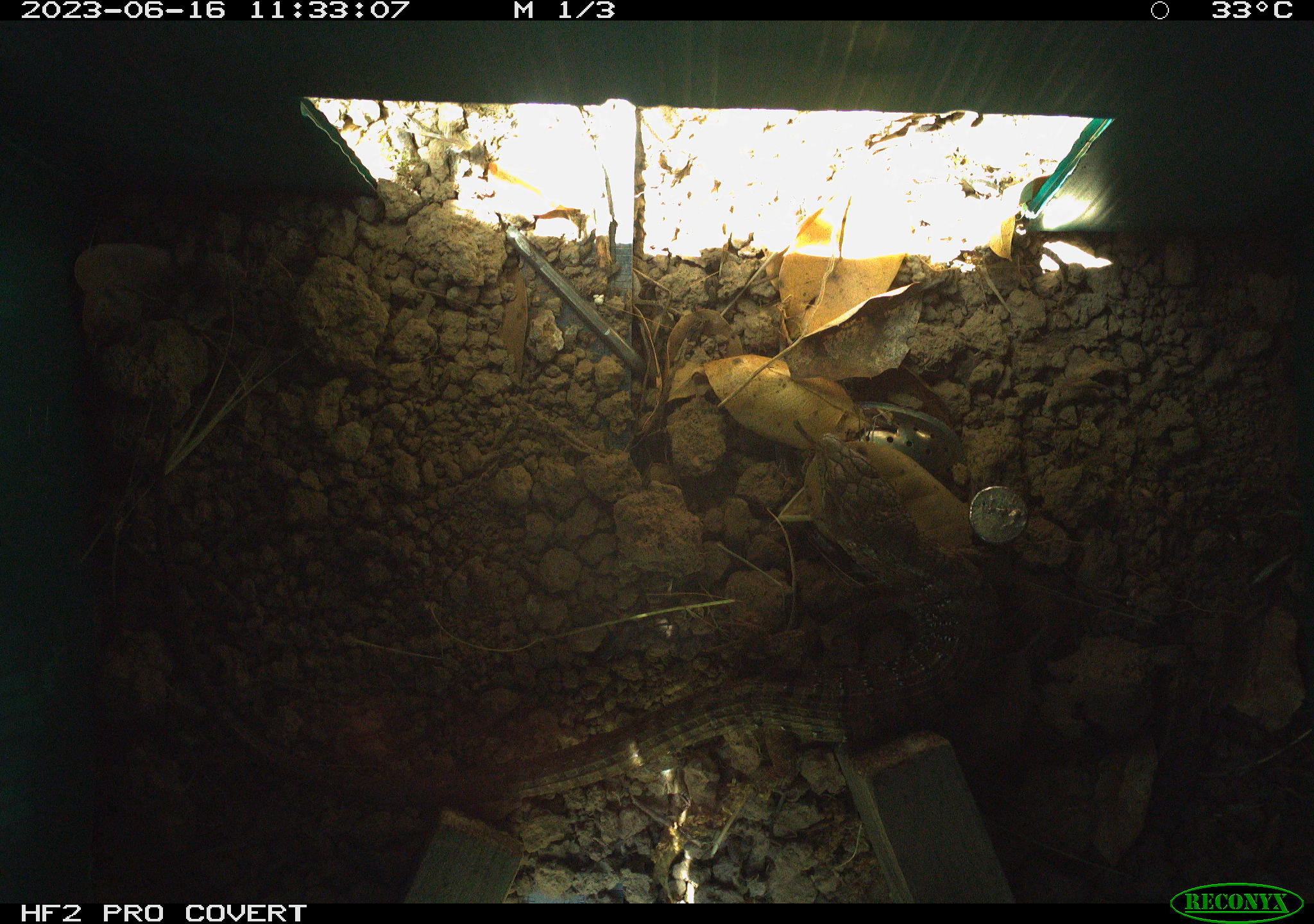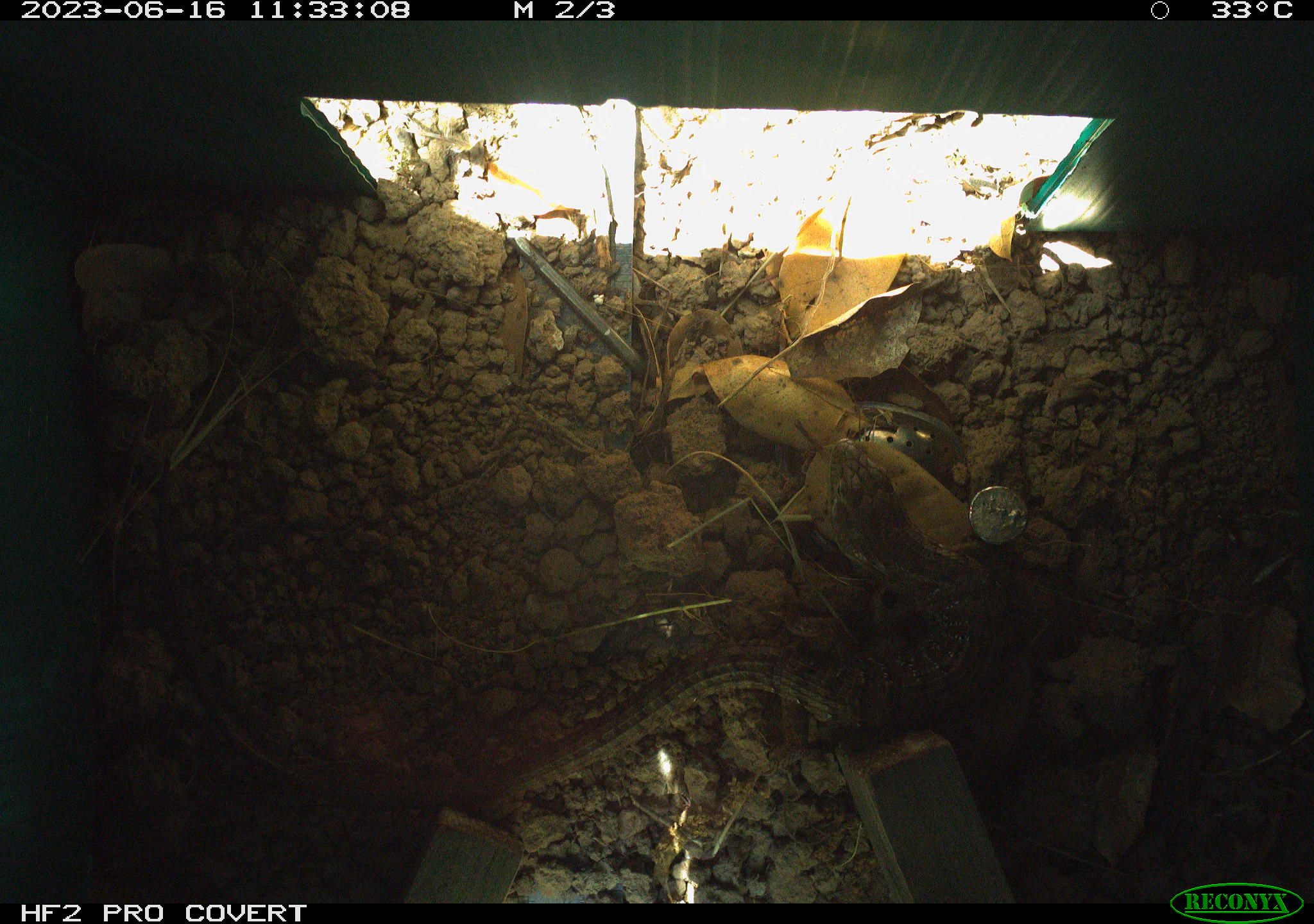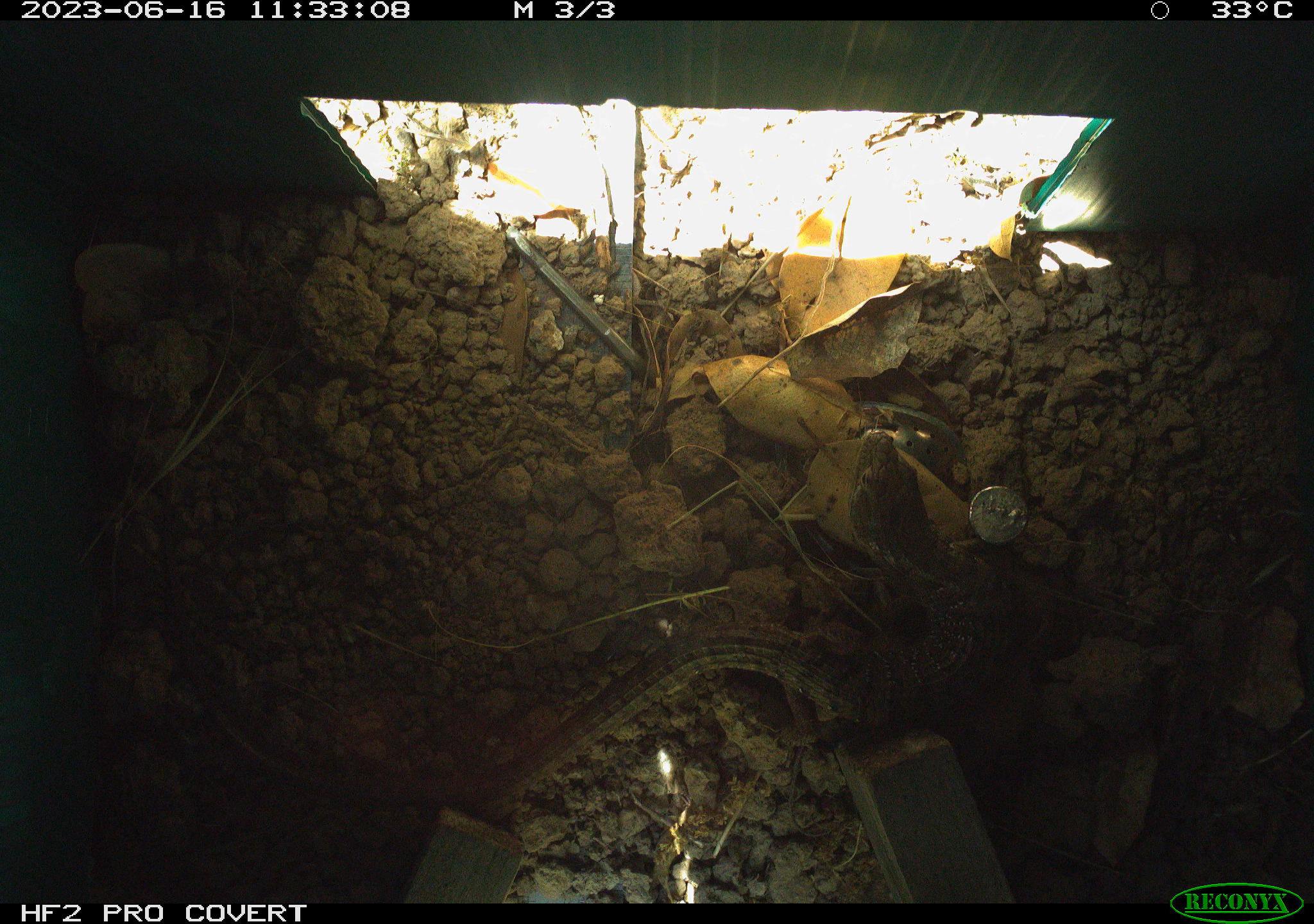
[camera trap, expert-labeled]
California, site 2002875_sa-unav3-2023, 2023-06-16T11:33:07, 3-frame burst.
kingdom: Animalia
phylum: Chordata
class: Reptilia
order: Squamata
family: Anguidae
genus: Elgaria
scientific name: Elgaria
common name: alligator lizards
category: elgaria species